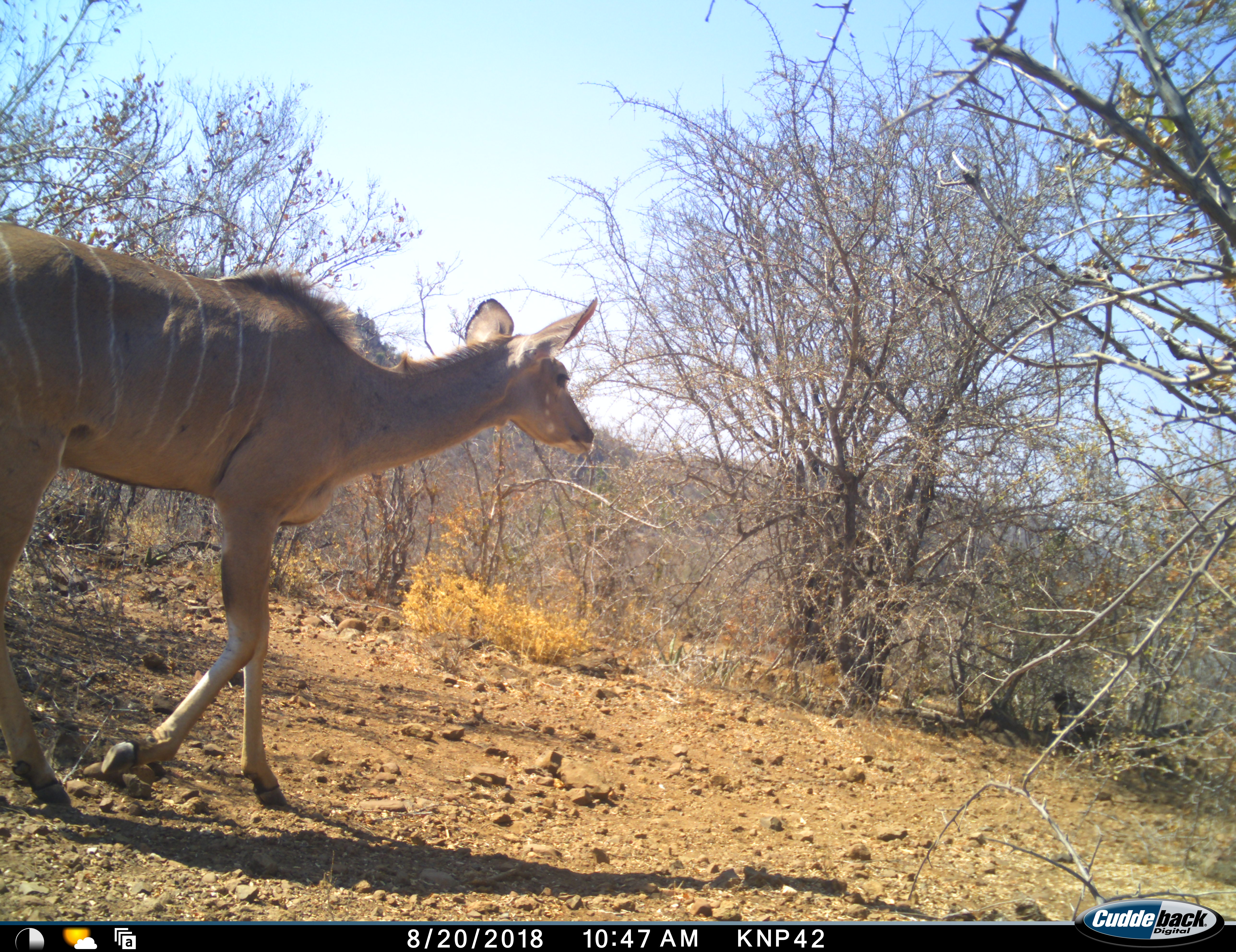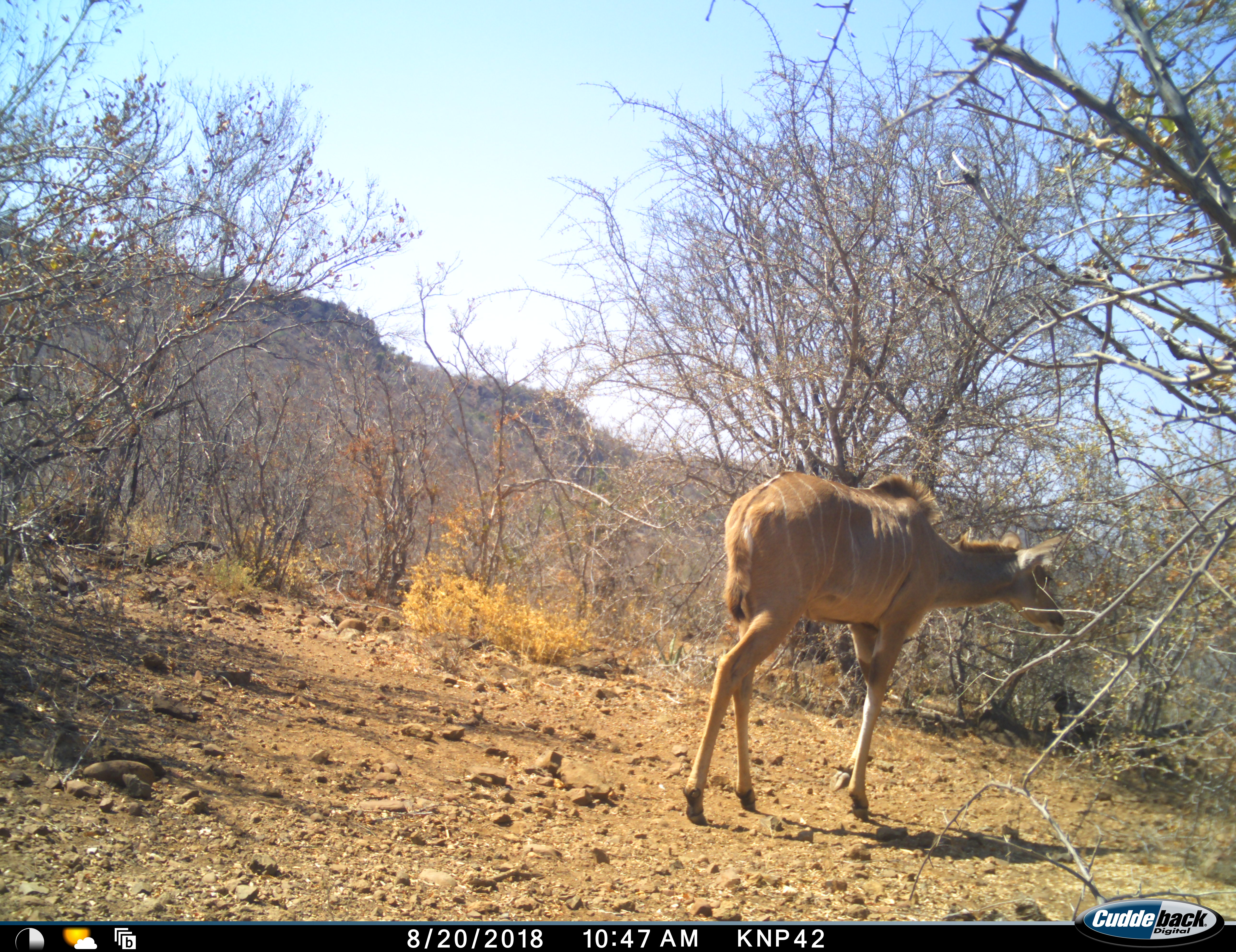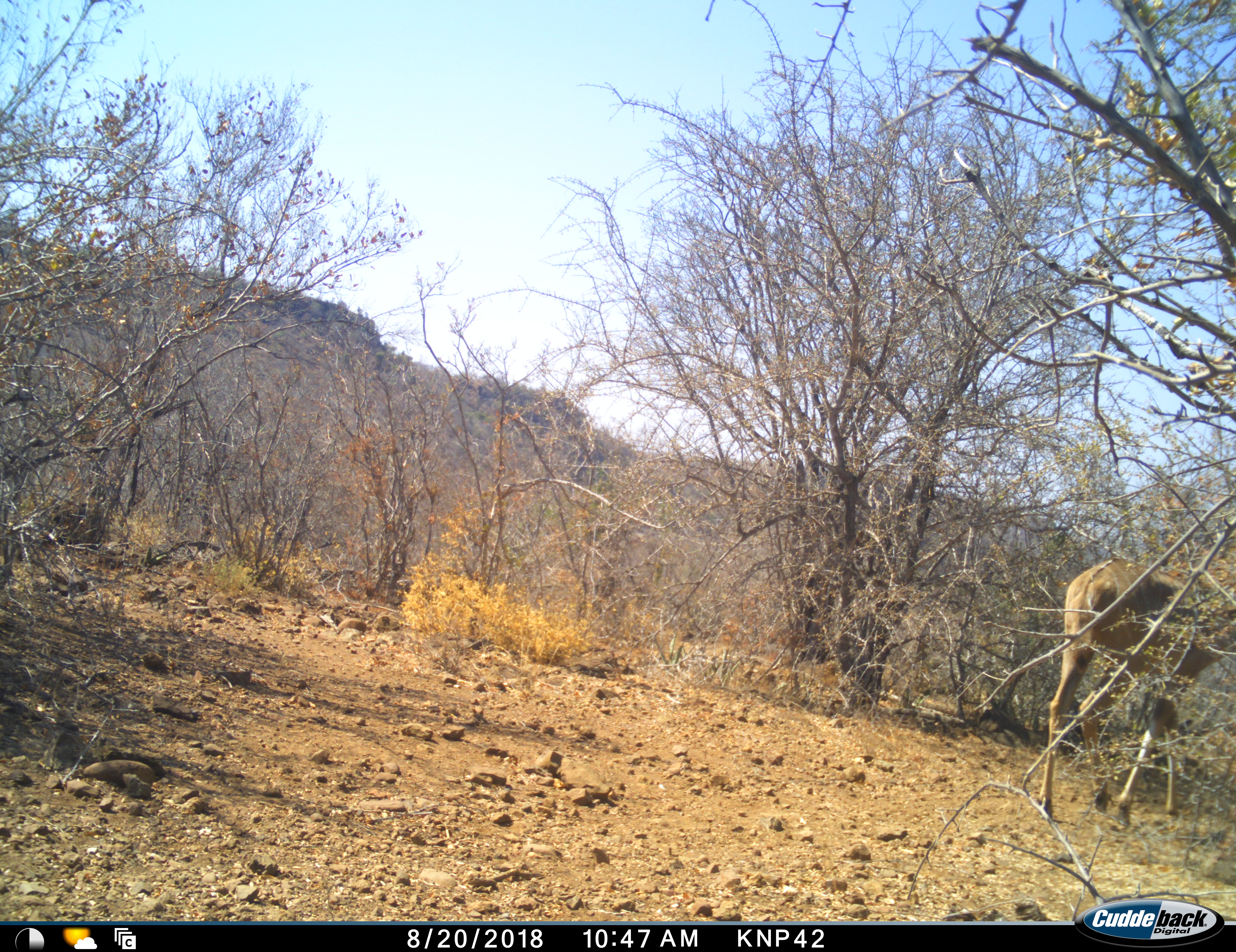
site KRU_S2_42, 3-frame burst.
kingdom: Animalia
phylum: Chordata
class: Mammalia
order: Artiodactyla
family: Bovidae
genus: Tragelaphus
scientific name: Tragelaphus angasii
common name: nyala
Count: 1.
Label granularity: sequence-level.